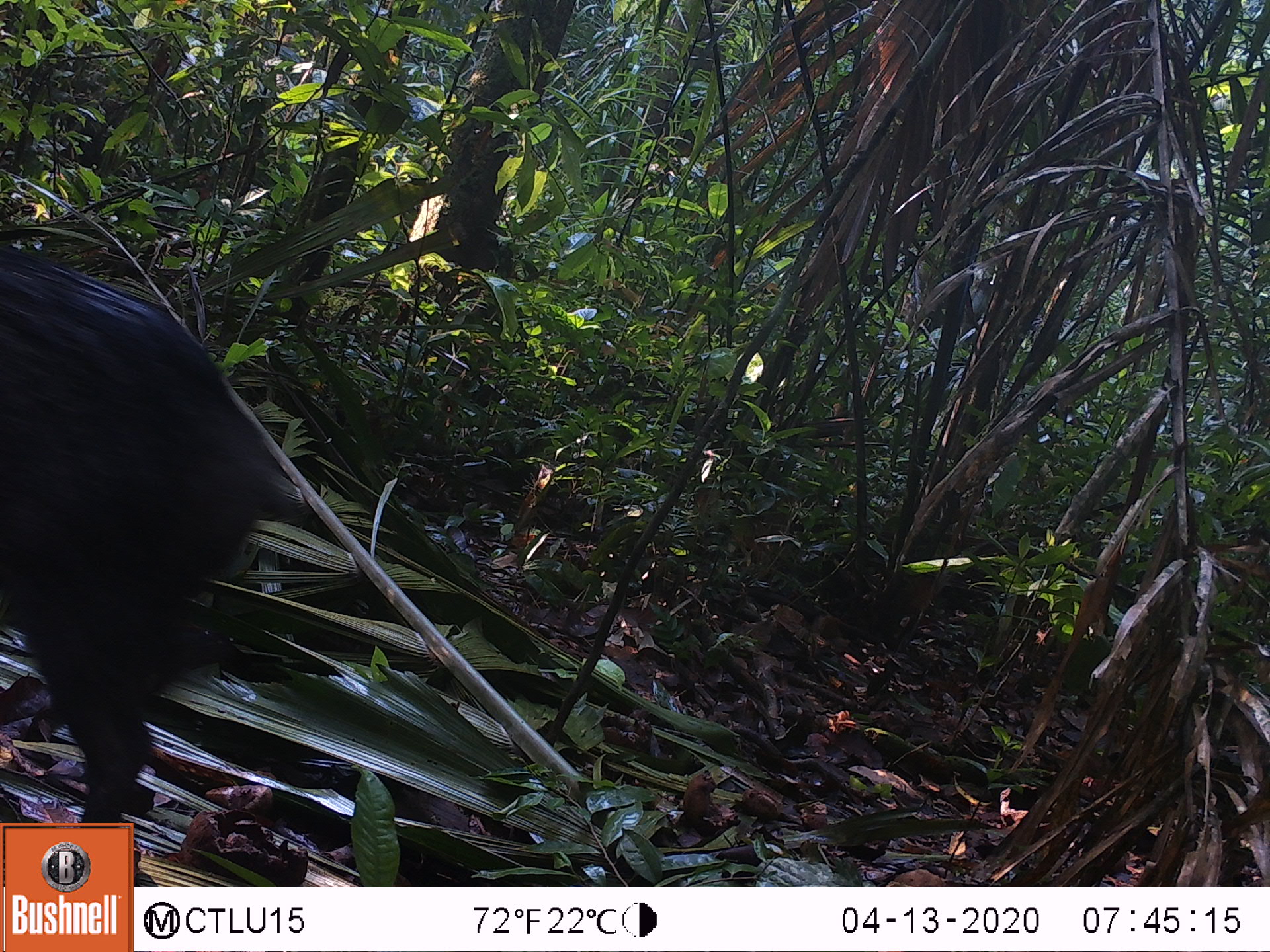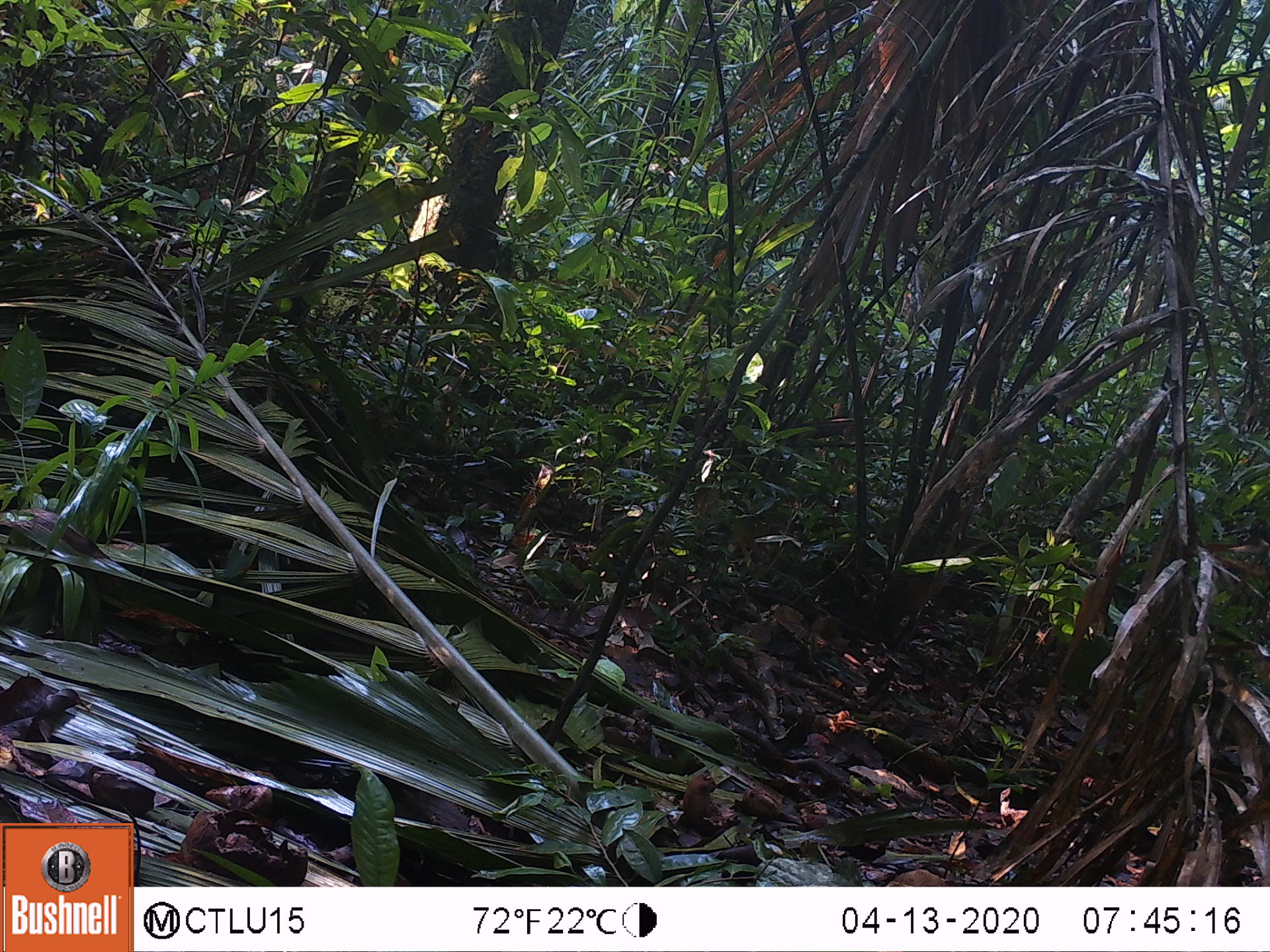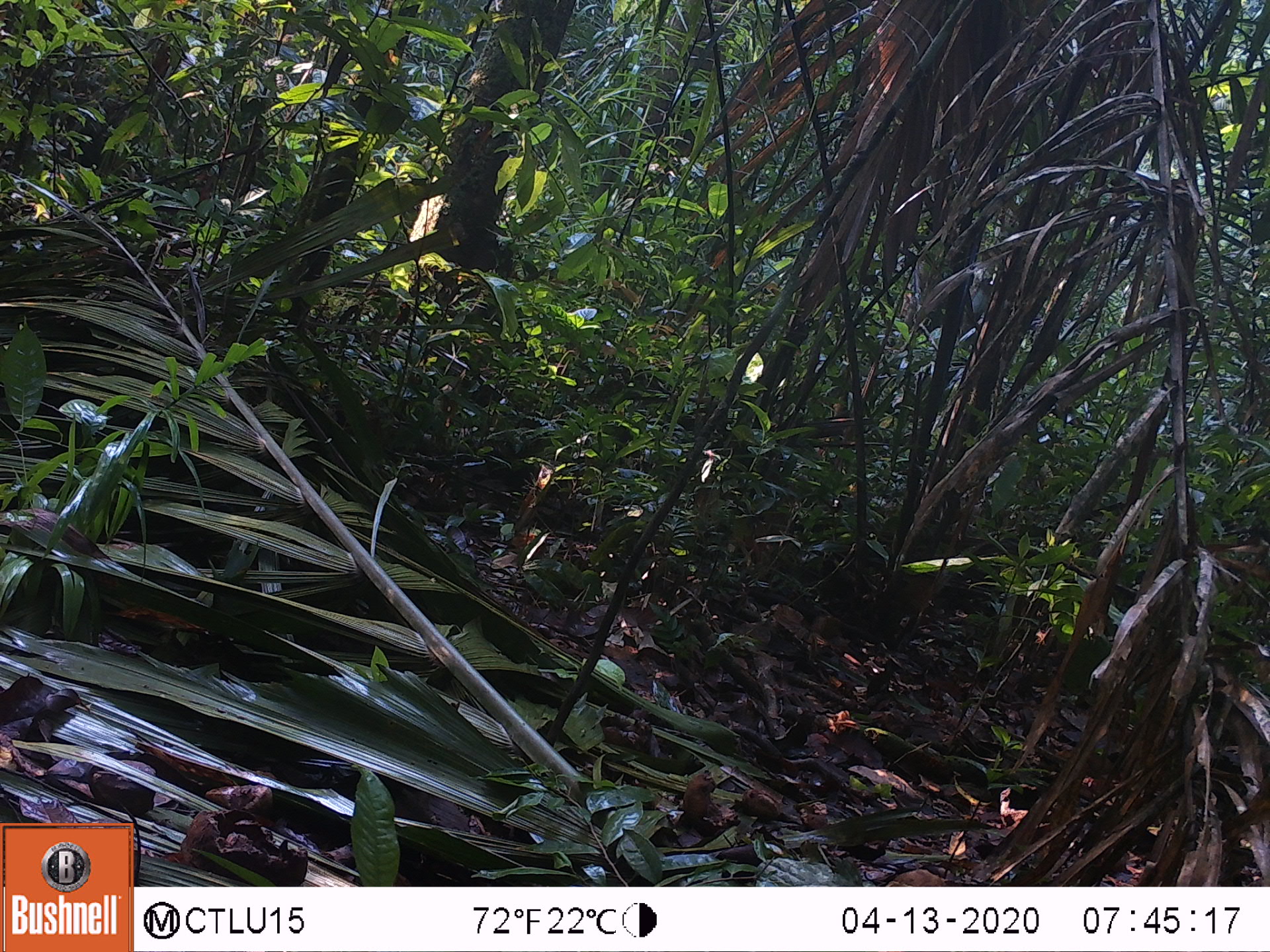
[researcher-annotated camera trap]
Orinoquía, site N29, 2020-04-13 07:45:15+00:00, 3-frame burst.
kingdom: Animalia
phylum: Chordata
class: Mammalia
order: Artiodactyla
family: Tayassuidae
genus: Pecari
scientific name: Pecari tajacu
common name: collared peccary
Collared peccary (Pecari tajacu).